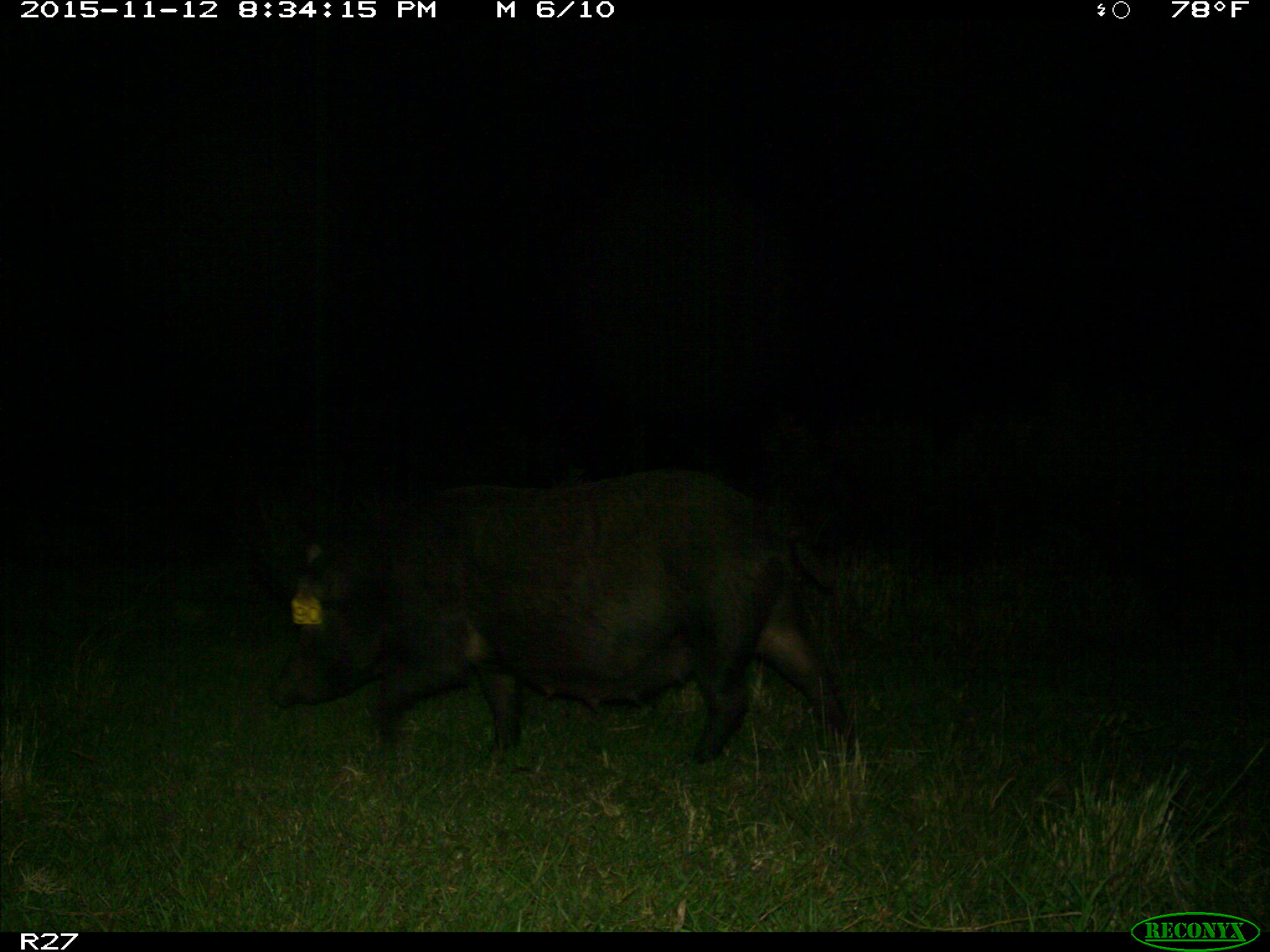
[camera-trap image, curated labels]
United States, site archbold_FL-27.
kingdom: Animalia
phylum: Chordata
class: Mammalia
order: Artiodactyla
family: Suidae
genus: Sus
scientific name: Sus scrofa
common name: wild boar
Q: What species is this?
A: Sus scrofa (wild boar).